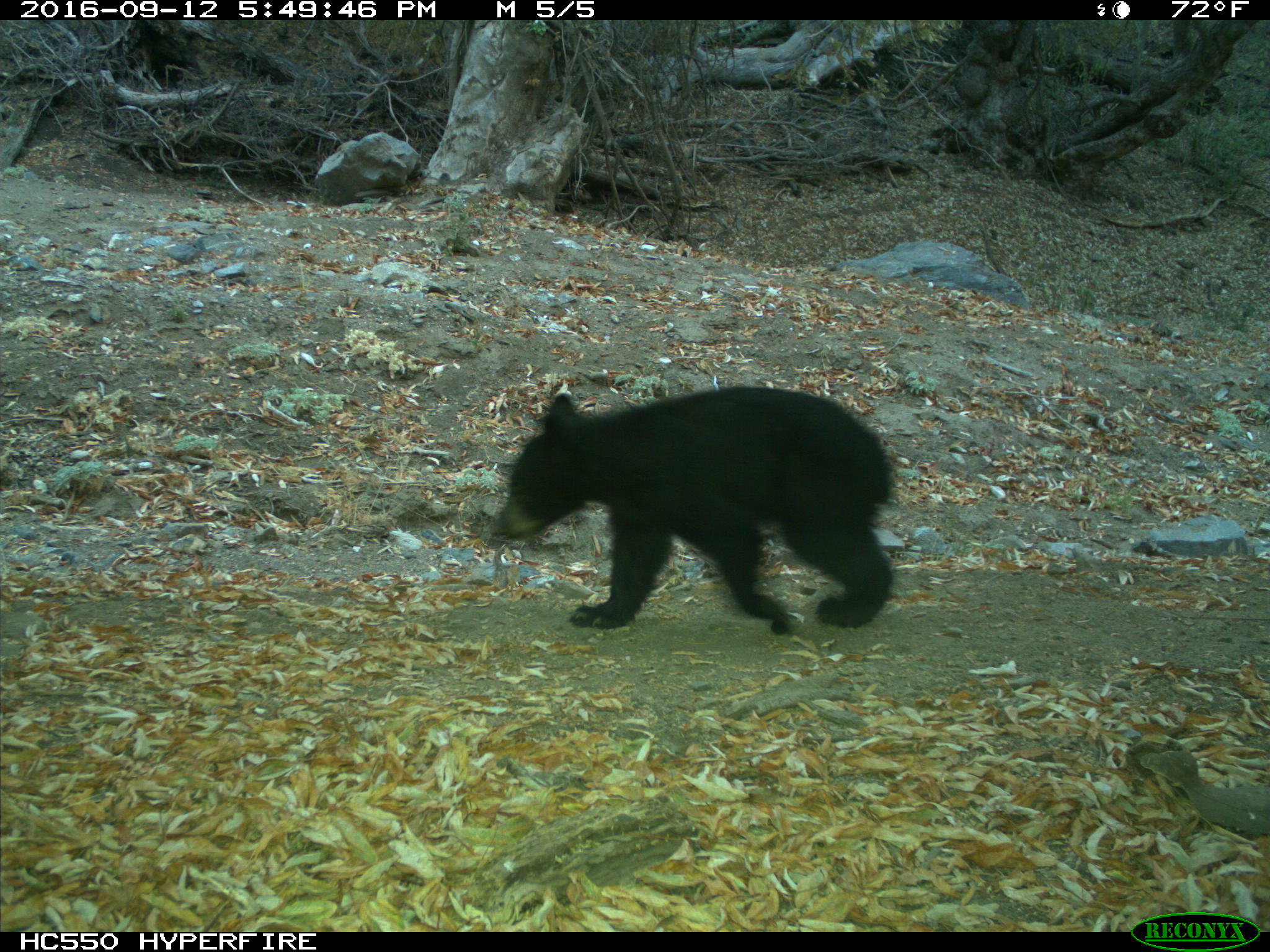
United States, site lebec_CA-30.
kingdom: Animalia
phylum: Chordata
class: Mammalia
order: Carnivora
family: Ursidae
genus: Ursus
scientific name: Ursus americanus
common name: american black bear